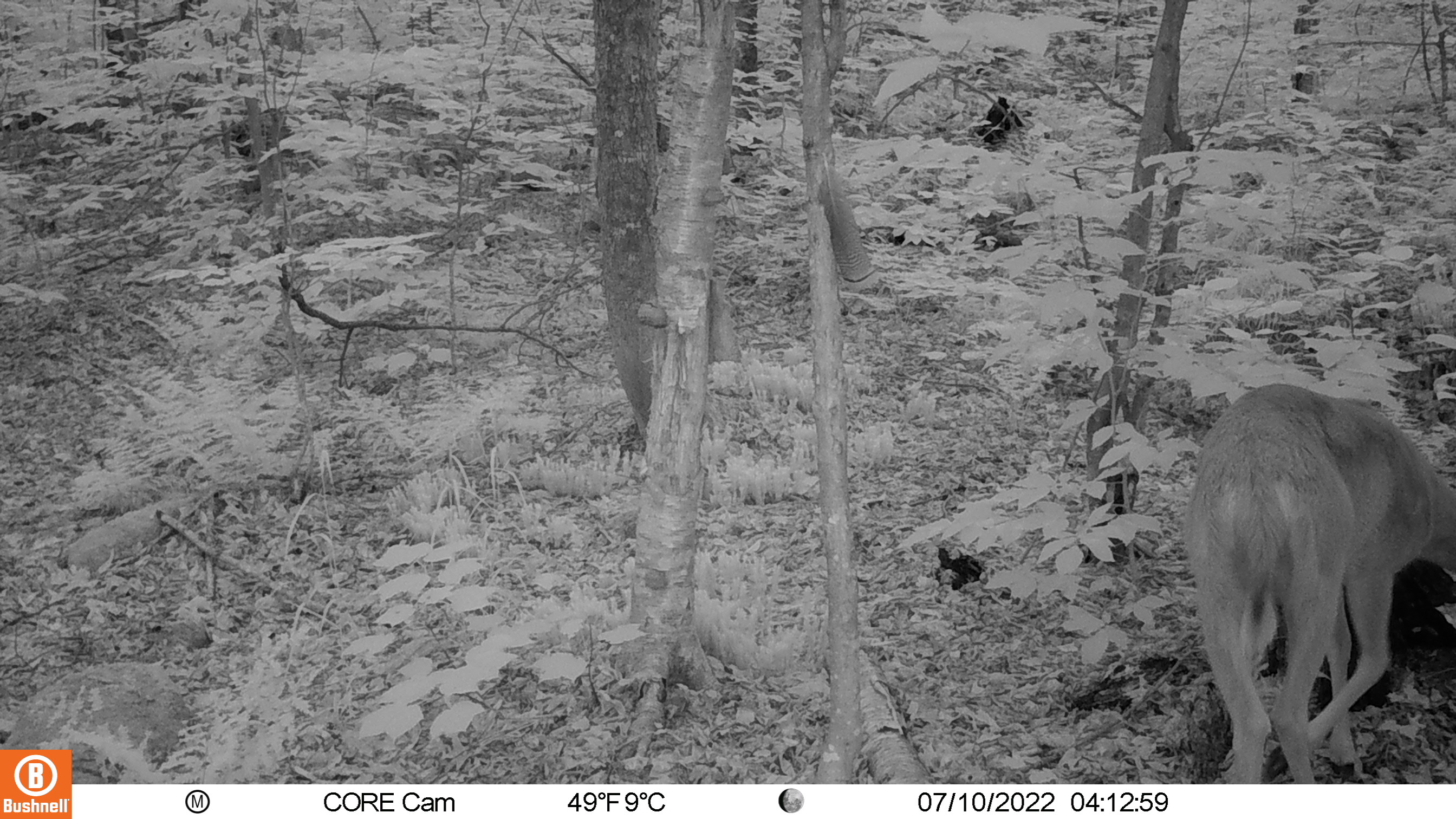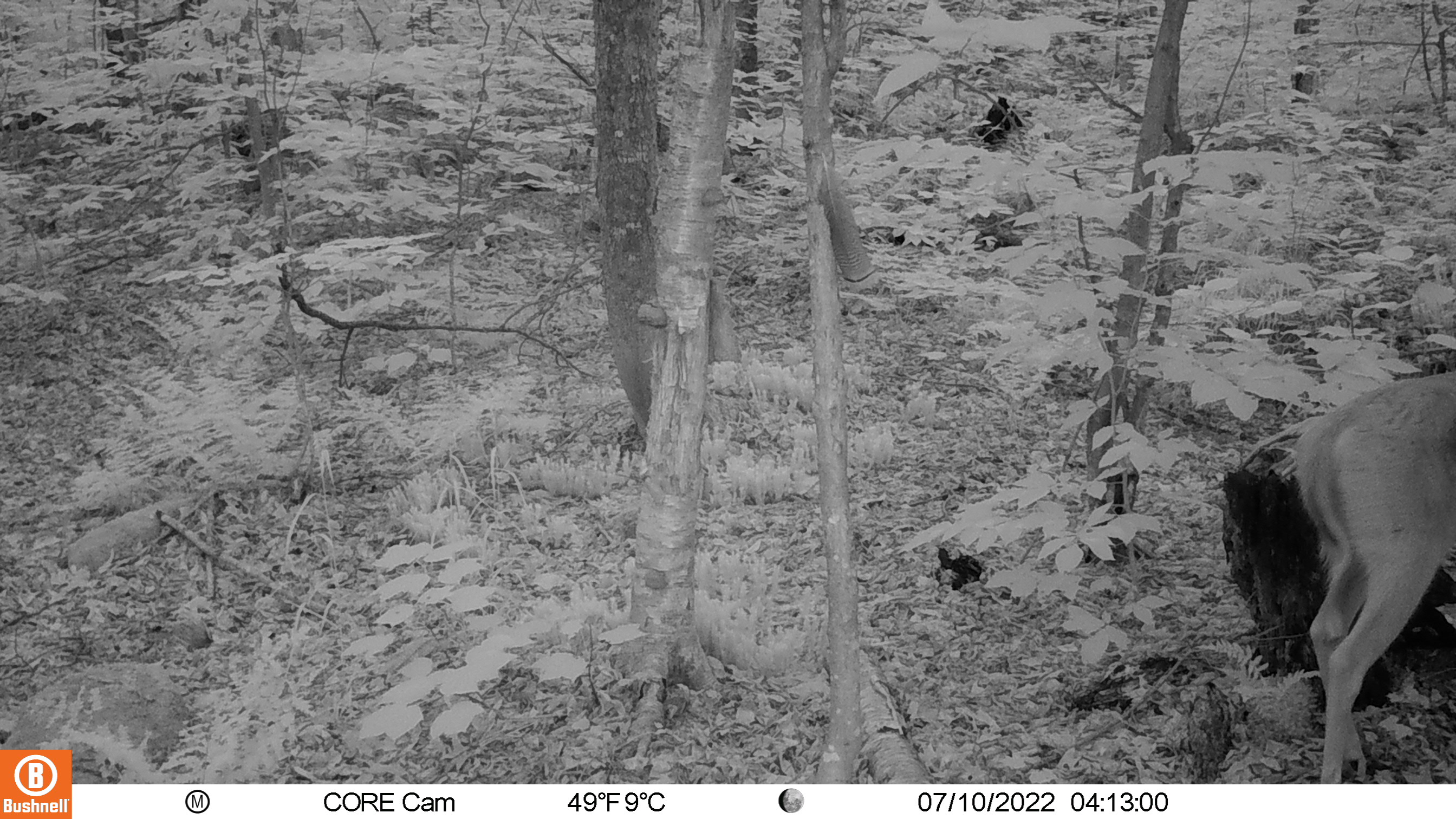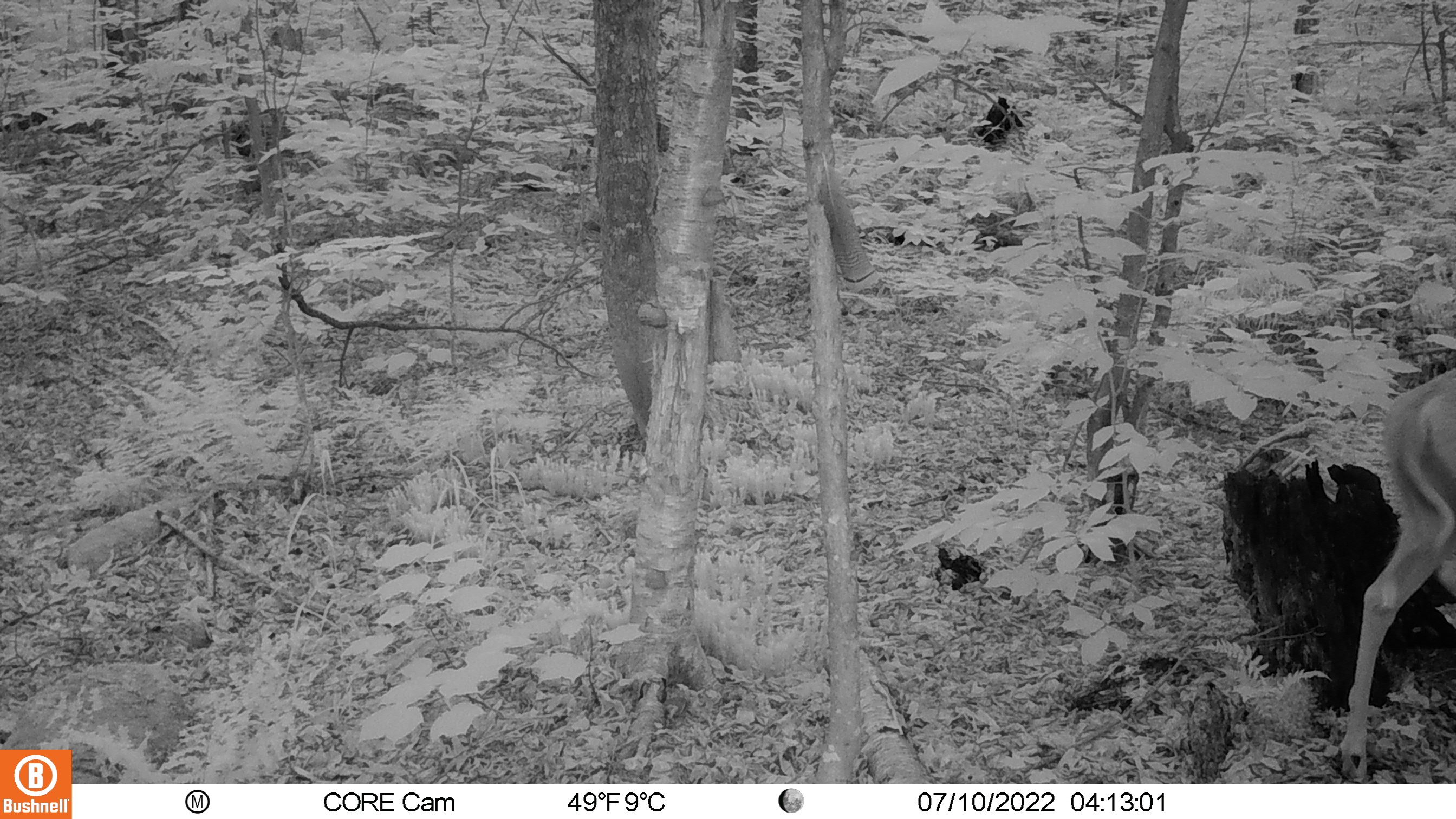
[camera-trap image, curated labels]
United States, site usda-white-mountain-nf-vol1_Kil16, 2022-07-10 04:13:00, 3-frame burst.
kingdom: Animalia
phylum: Chordata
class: Mammalia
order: Artiodactyla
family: Cervidae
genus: Odocoileus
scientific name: Odocoileus virginianus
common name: white-tailed deer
White-tailed deer (Odocoileus virginianus).